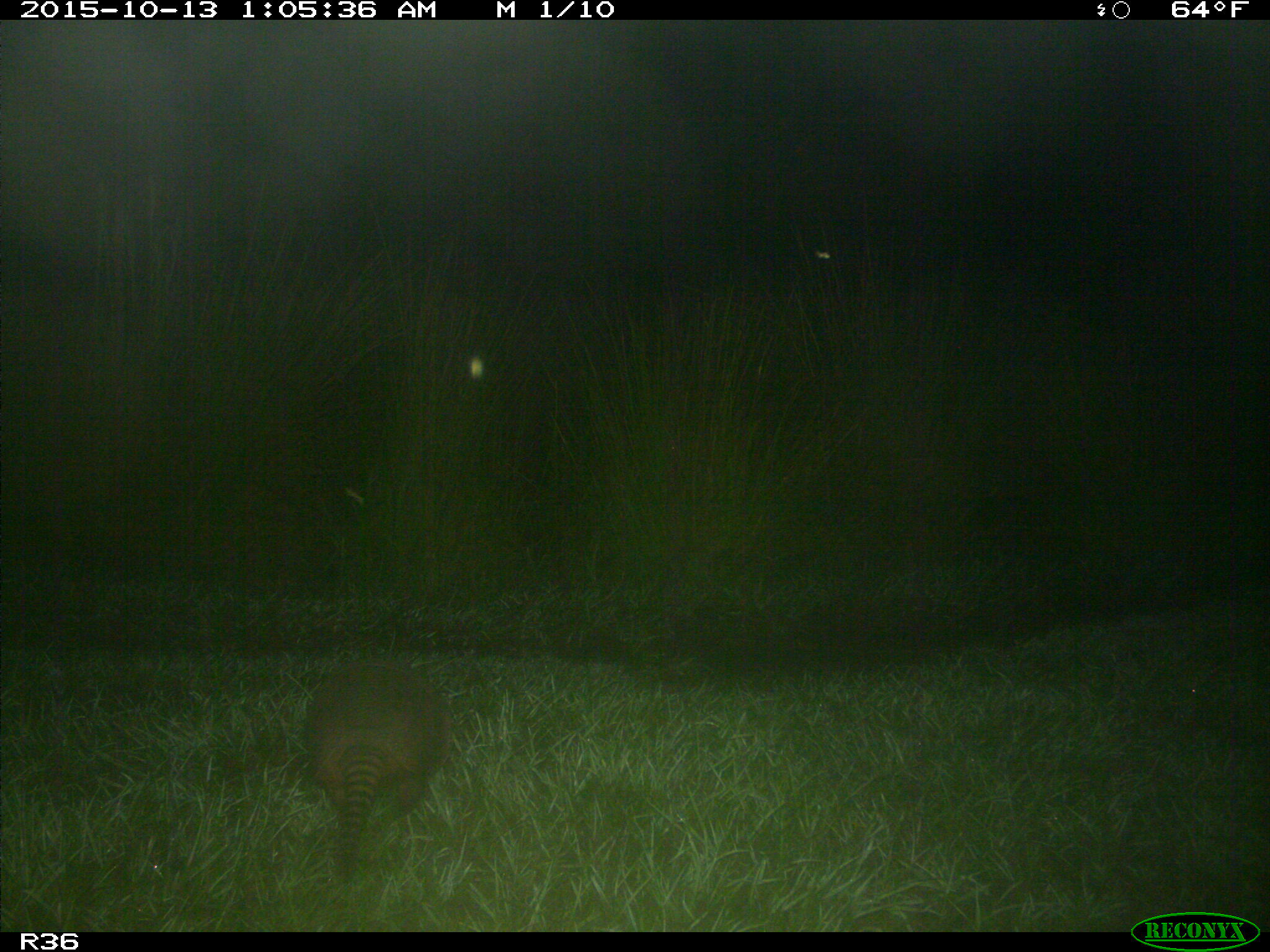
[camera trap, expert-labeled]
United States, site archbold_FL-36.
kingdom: Animalia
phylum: Chordata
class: Mammalia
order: Cingulata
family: Dasypodidae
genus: Dasypus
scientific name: Dasypus novemcinctus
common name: nine-banded armadillo